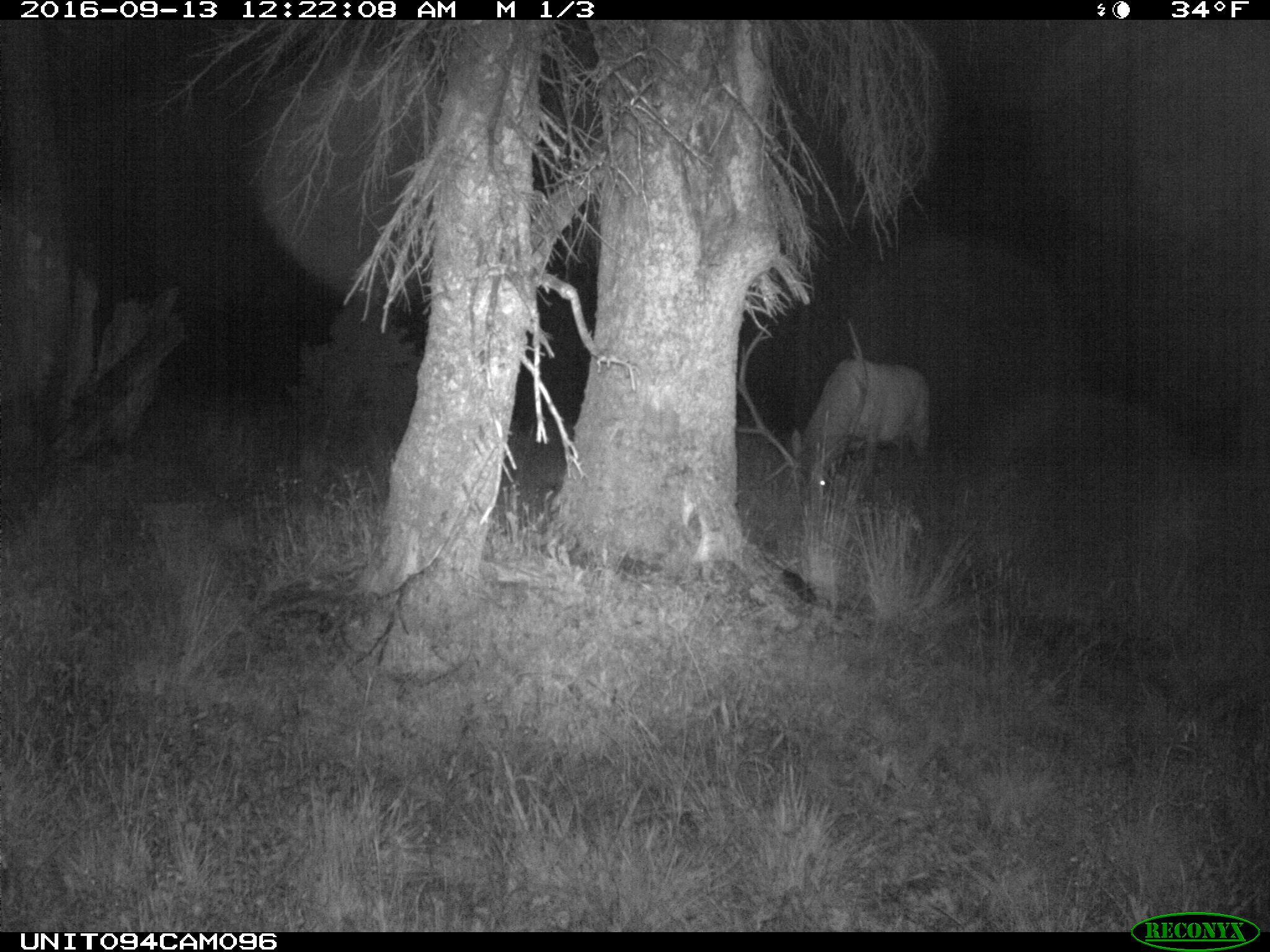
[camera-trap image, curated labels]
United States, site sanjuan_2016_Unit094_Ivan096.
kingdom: Animalia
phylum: Chordata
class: Mammalia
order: Artiodactyla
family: Cervidae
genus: Cervus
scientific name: Cervus elaphus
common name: red deer